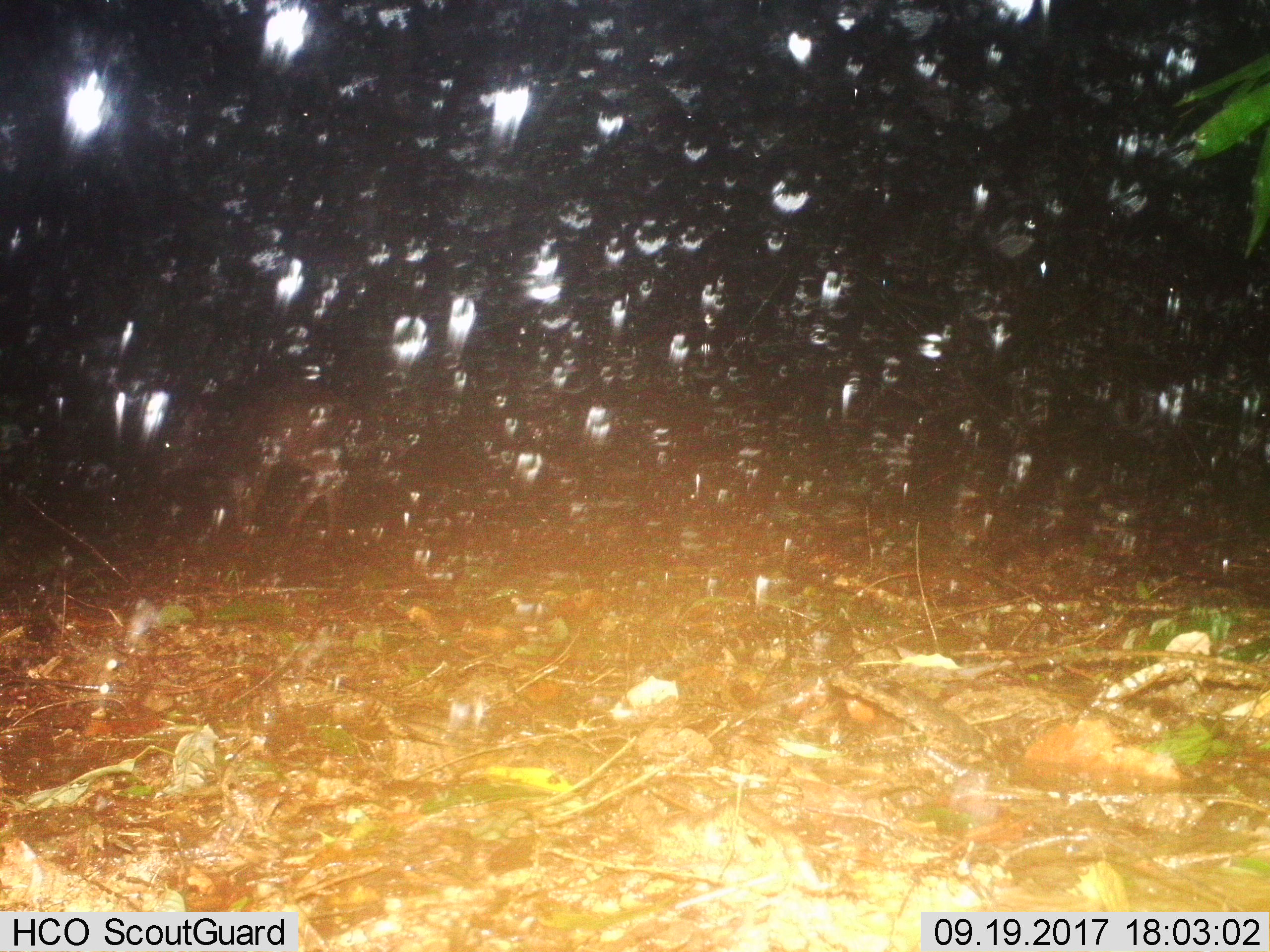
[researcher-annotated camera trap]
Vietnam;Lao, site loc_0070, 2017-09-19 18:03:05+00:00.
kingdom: Animalia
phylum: Chordata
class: Mammalia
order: Artiodactyla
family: Cervidae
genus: Rusa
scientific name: Rusa unicolor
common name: sambar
Sambar (Rusa unicolor). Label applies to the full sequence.